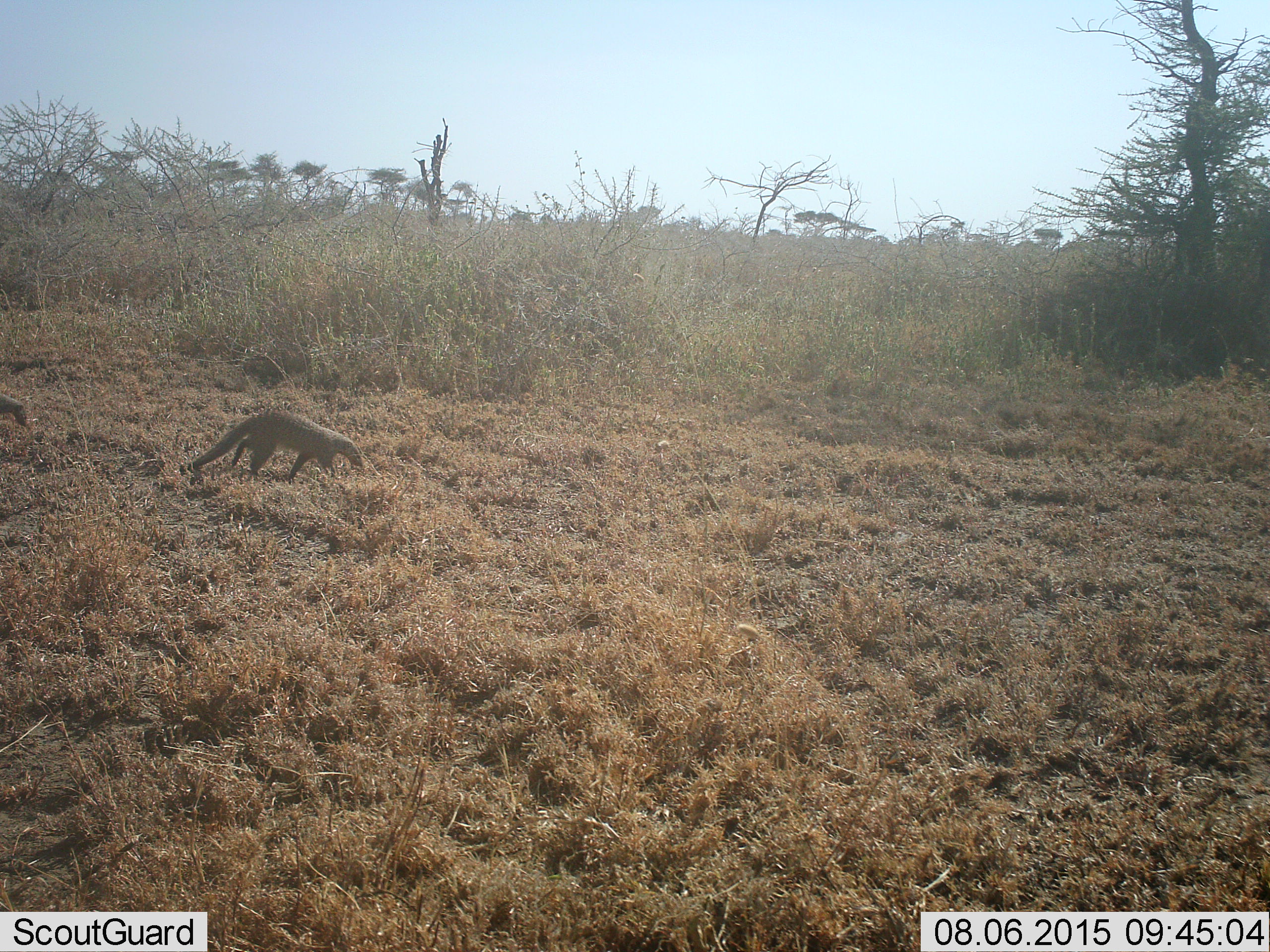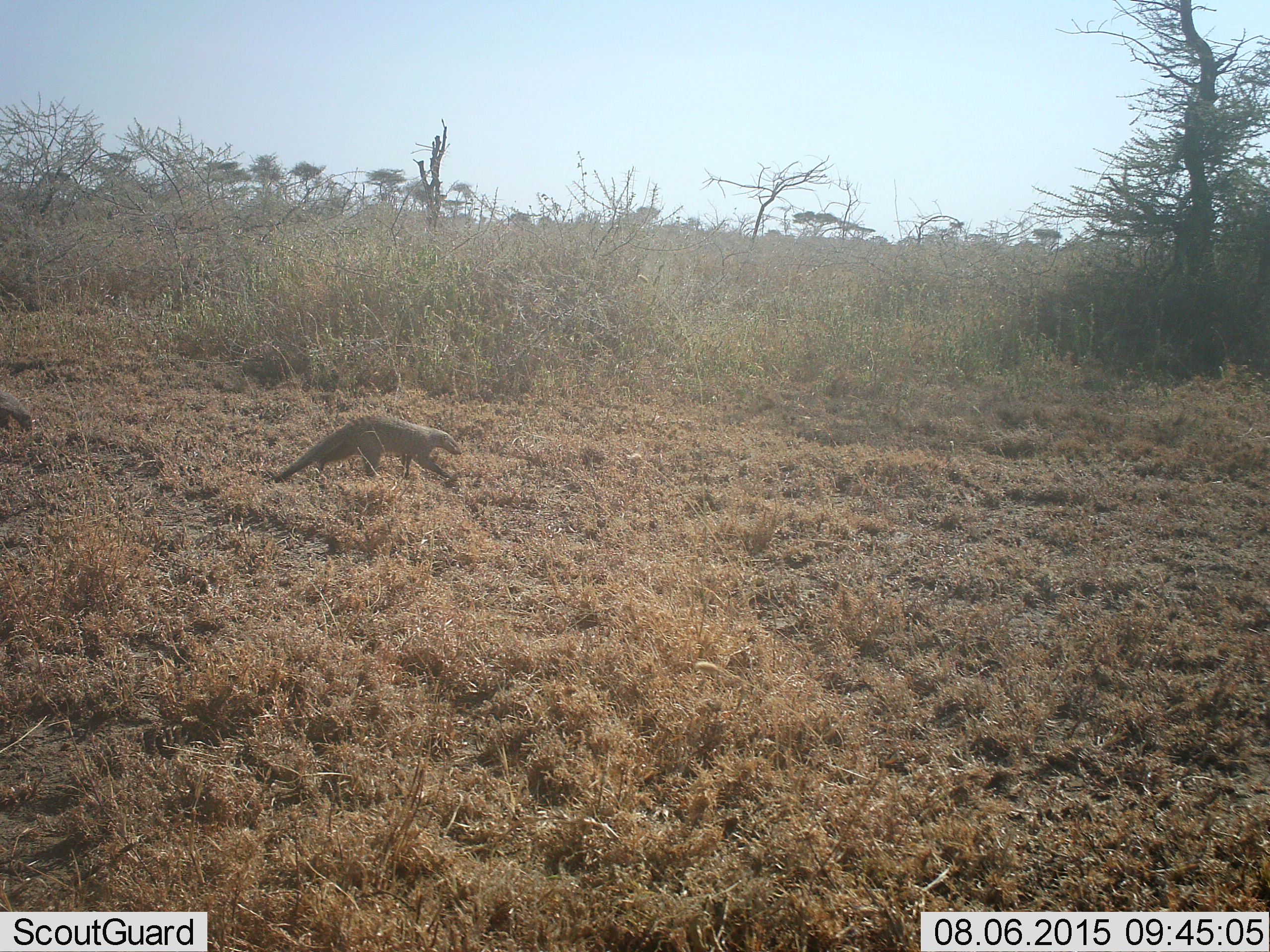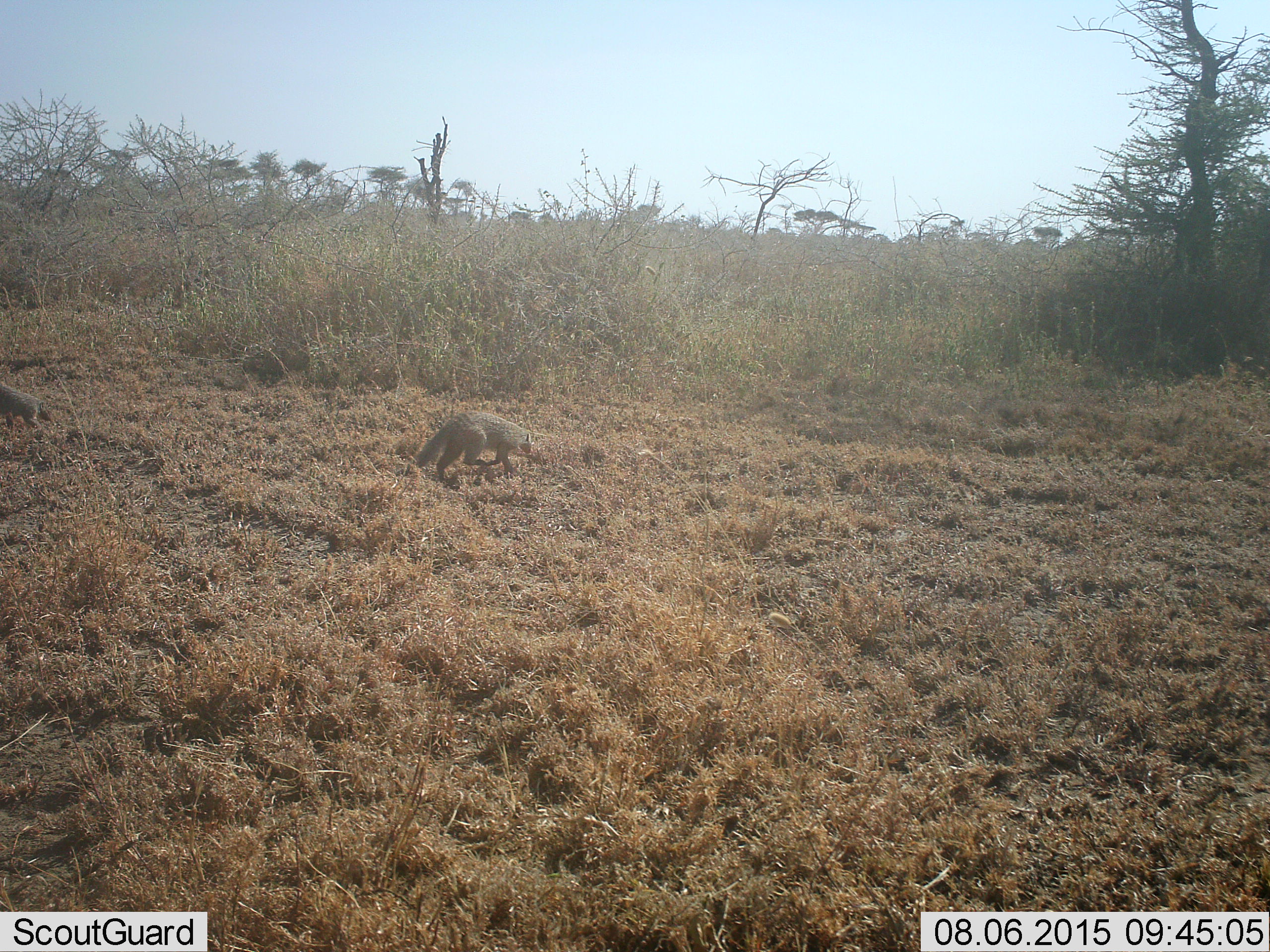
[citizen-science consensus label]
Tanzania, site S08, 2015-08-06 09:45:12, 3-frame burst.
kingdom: Animalia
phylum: Chordata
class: Mammalia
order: Carnivora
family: Herpestidae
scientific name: Herpestidae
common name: mongoose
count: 2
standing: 10%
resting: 0%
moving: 100%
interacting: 10%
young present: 0%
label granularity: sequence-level